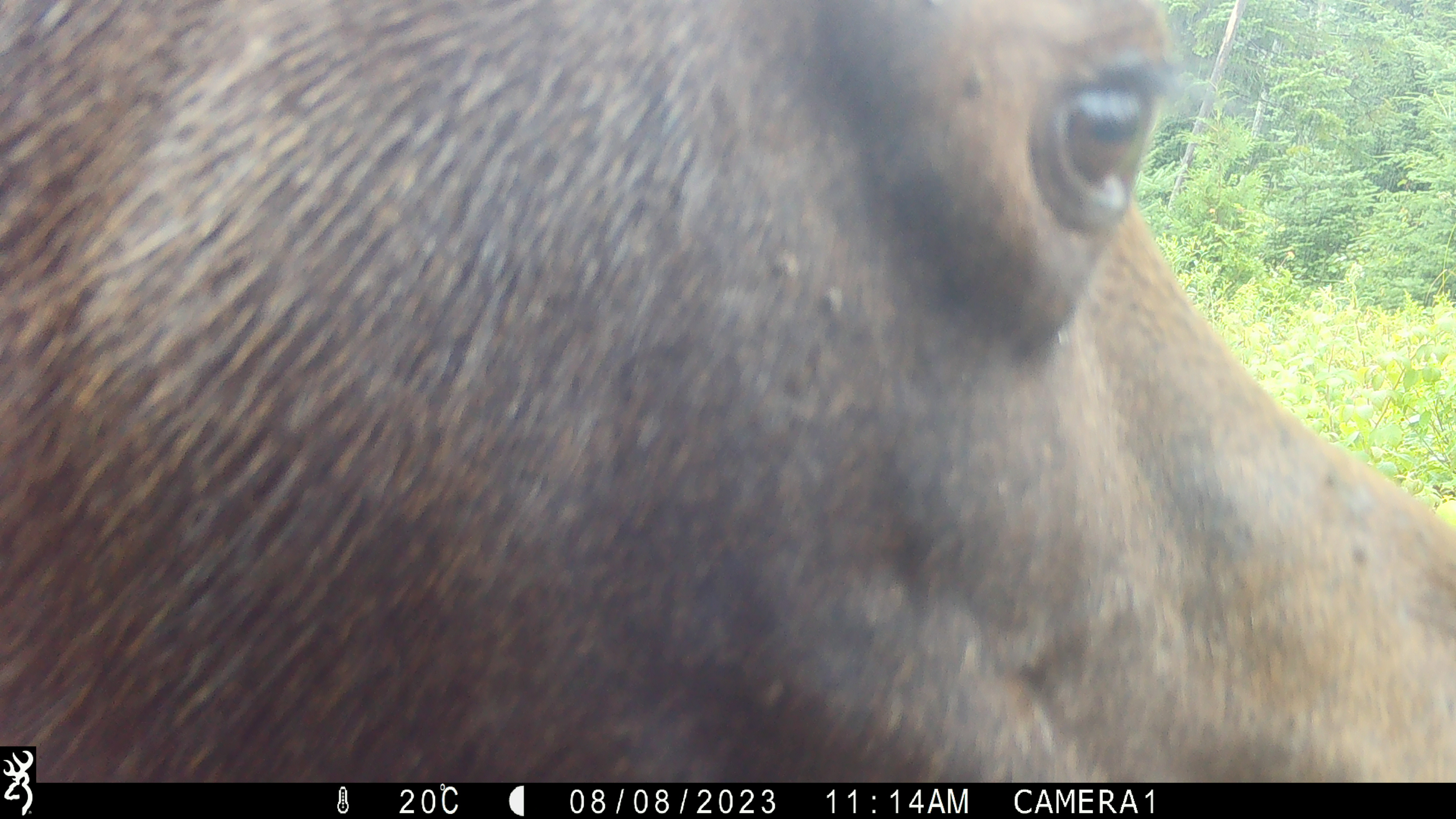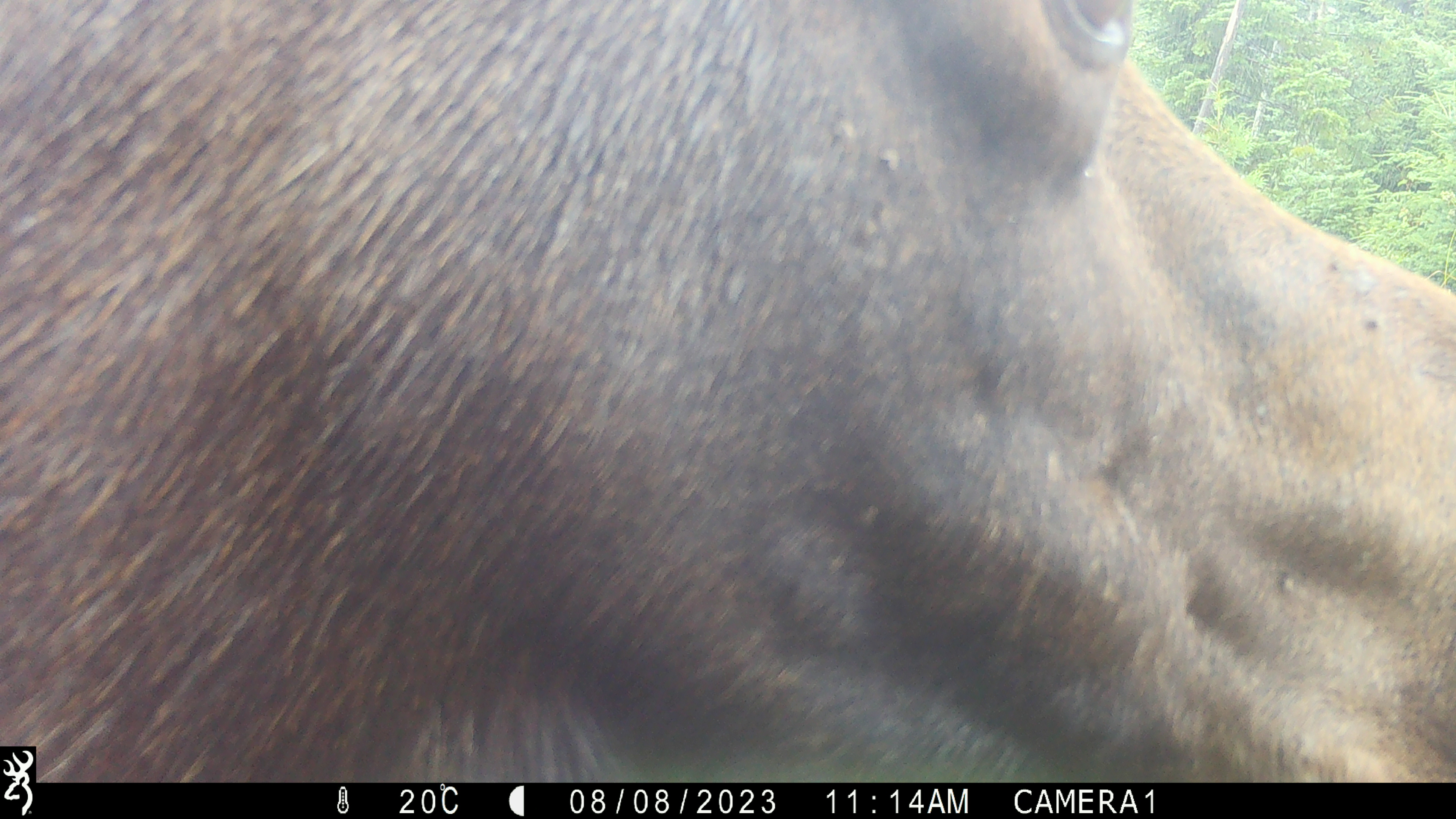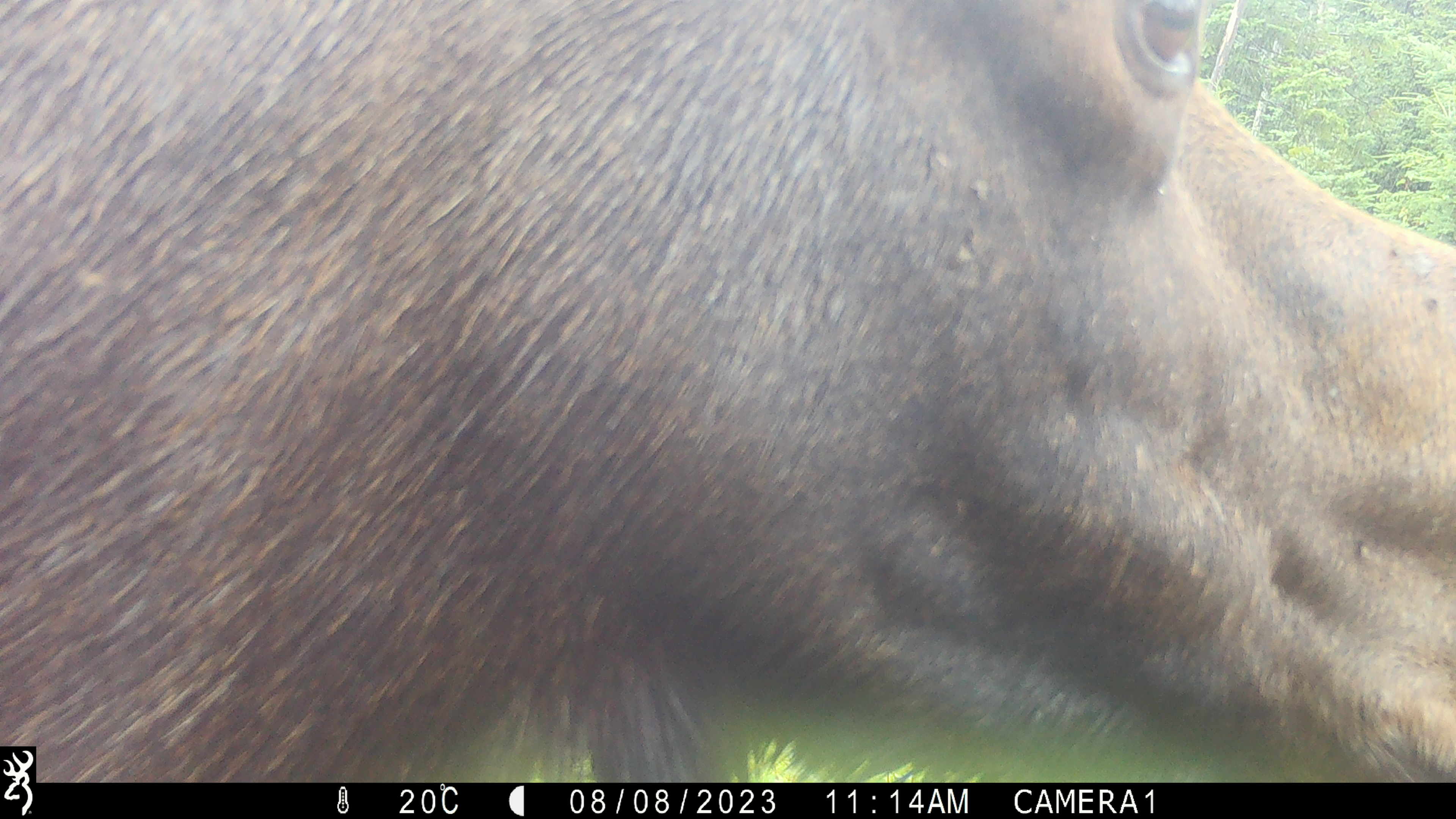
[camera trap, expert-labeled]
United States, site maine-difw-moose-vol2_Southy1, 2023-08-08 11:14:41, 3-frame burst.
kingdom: Animalia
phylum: Chordata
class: Mammalia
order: Artiodactyla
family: Cervidae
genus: Alces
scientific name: Alces alces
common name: moose